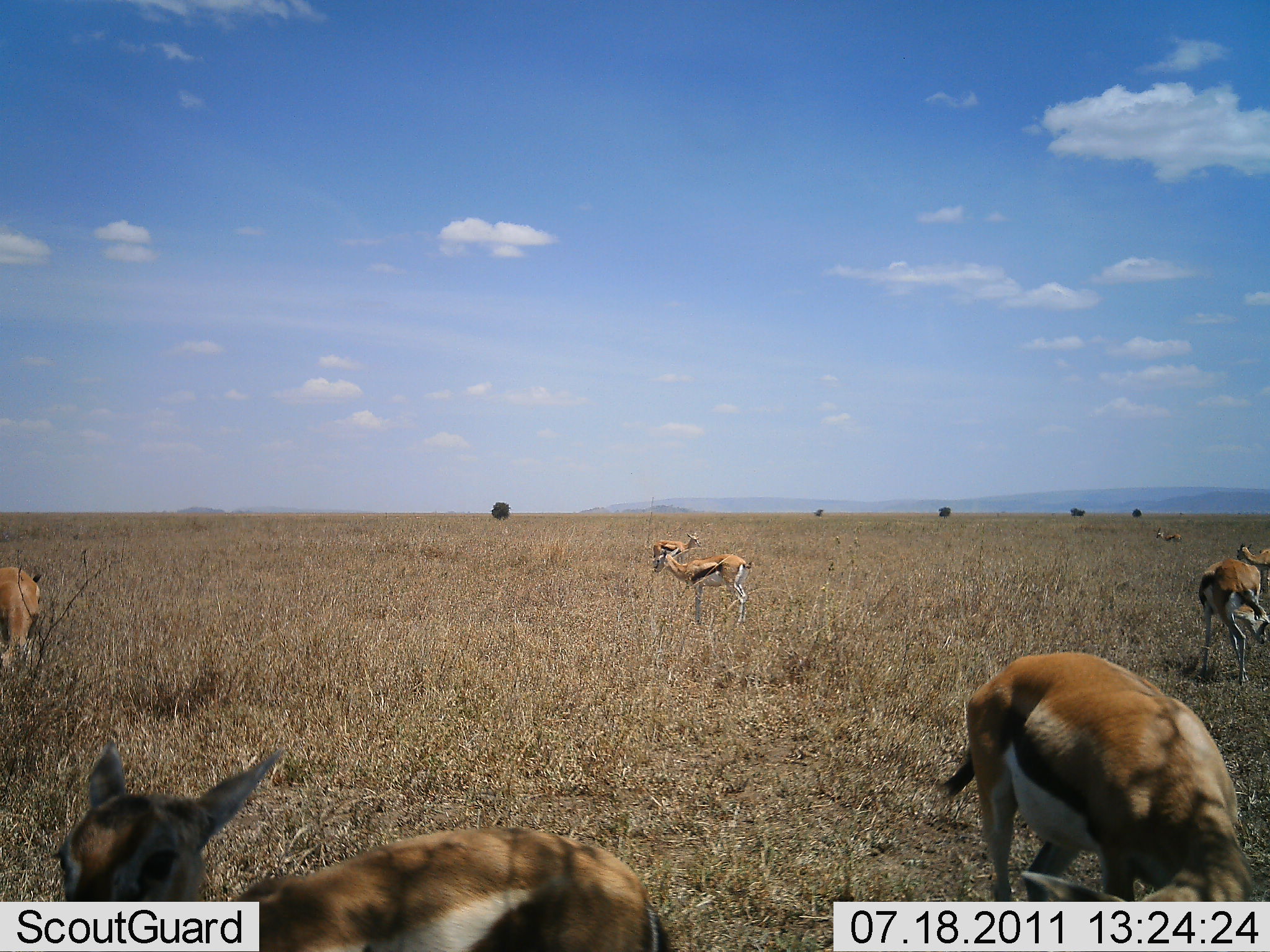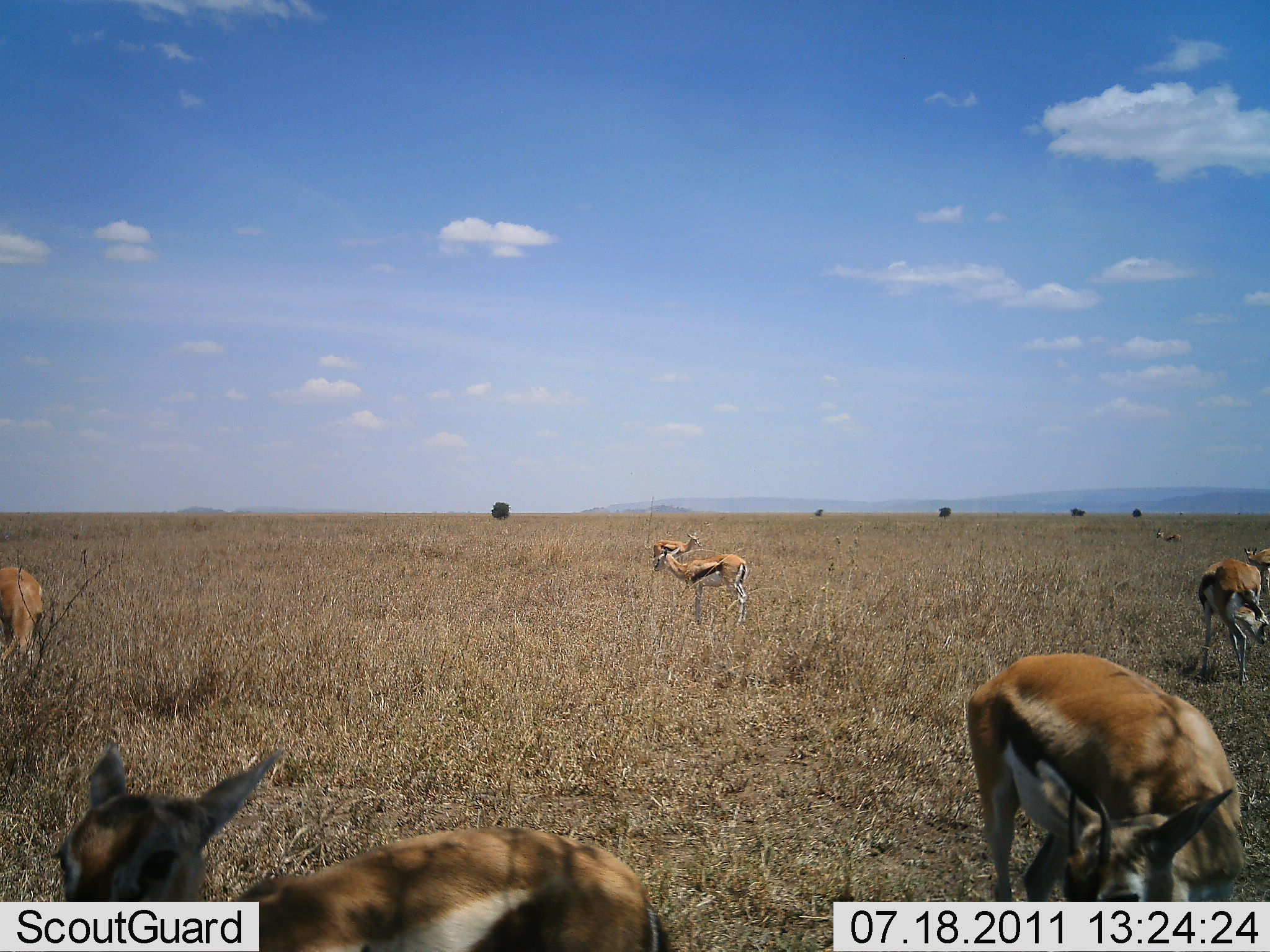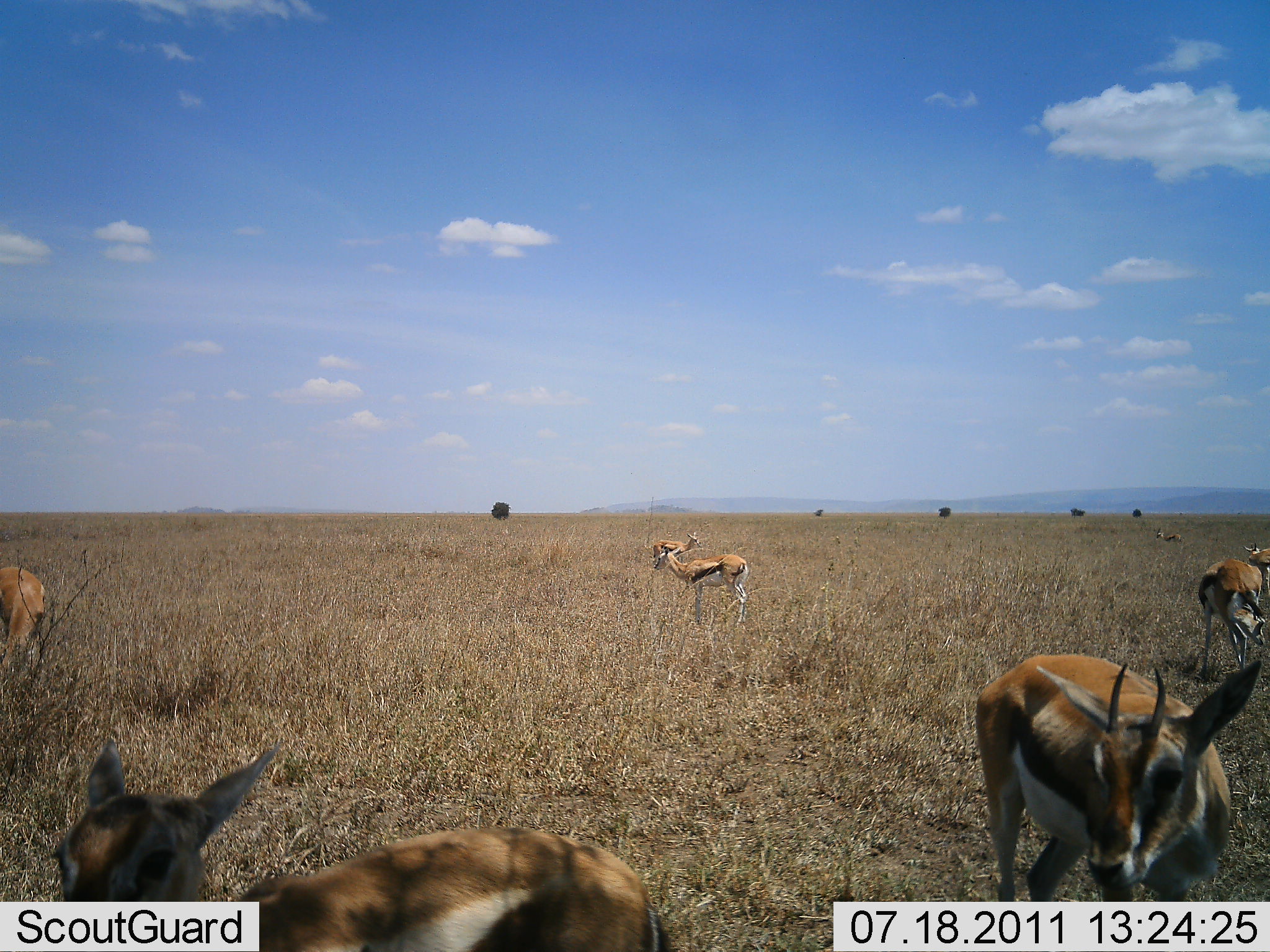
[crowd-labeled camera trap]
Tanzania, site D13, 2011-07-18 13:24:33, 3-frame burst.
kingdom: Animalia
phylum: Chordata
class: Mammalia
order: Artiodactyla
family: Bovidae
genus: Eudorcas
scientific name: Eudorcas thomsonii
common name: thomson's gazelle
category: gazellethomsons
Gazellethomsons (thomson's gazelle) (Eudorcas thomsonii), count 8. Behavior (volunteer vote fractions): standing 82%, resting 0%, moving 18%, interacting 0%. Young present (vote fraction): 9%. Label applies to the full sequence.